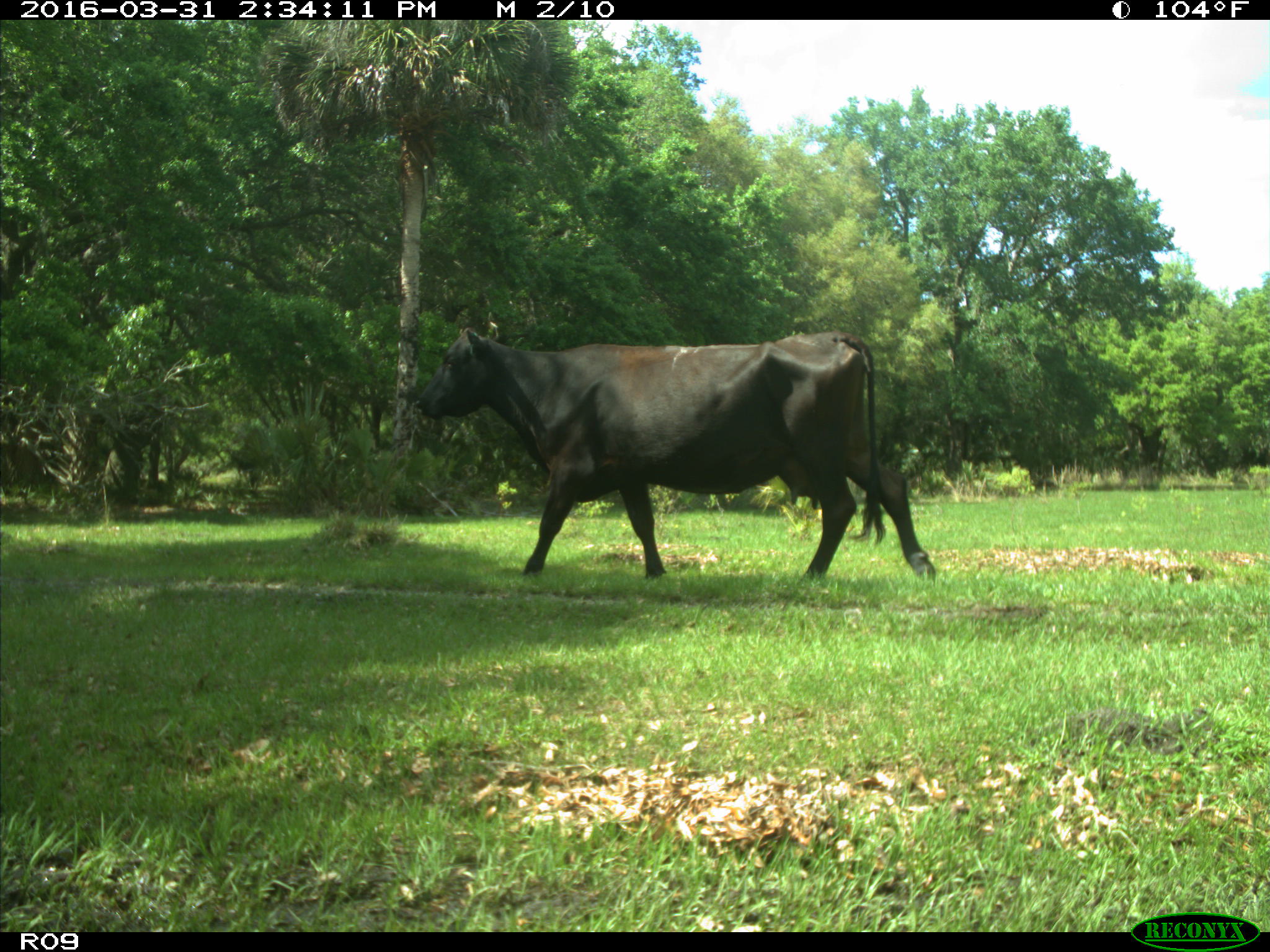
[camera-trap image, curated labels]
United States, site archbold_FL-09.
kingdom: Animalia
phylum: Chordata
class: Mammalia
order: Artiodactyla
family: Bovidae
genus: Bos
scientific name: Bos taurus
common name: domestic cow